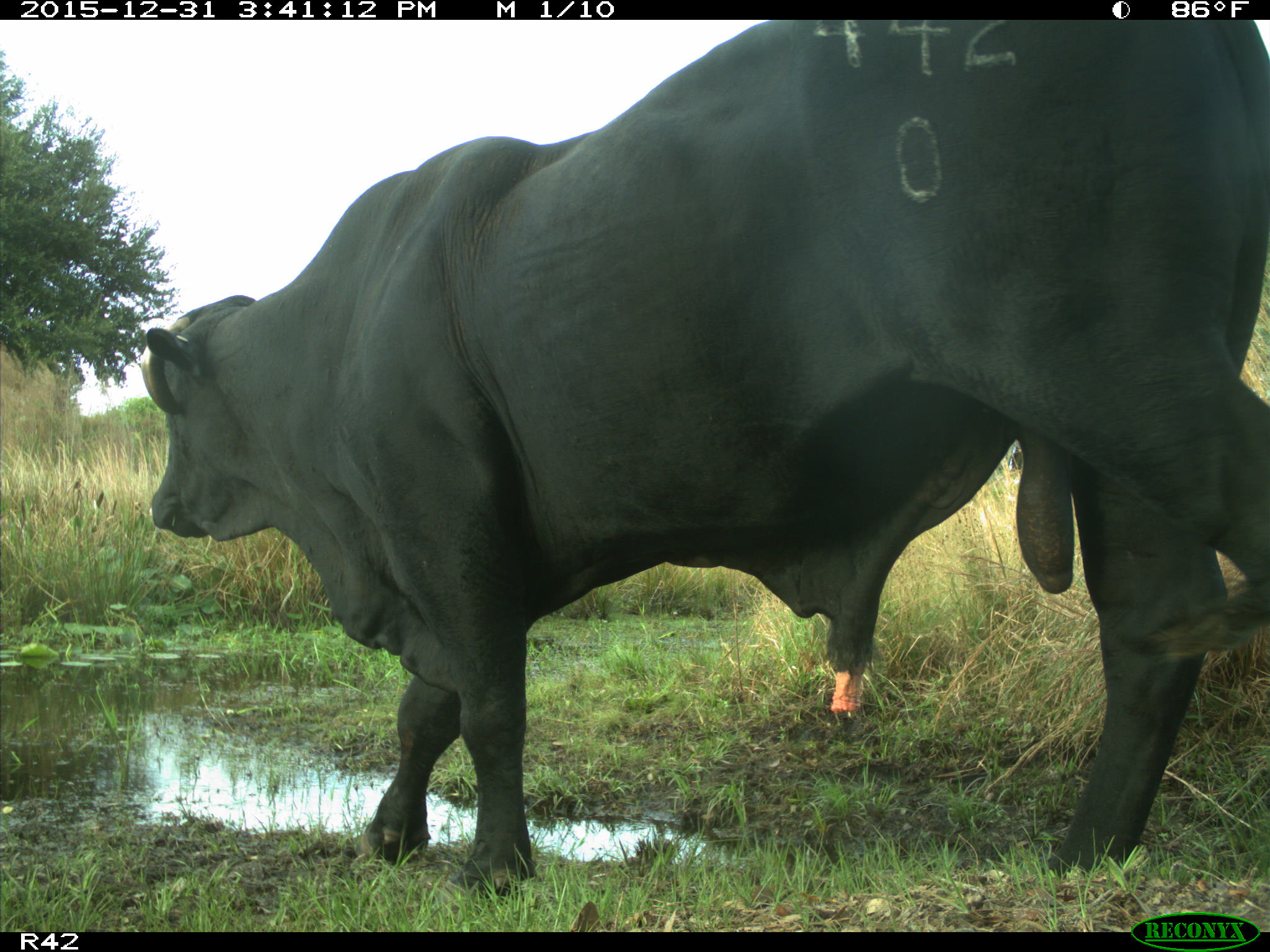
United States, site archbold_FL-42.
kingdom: Animalia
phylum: Chordata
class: Mammalia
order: Artiodactyla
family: Bovidae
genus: Bos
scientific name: Bos taurus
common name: domestic cow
Bos taurus (domestic cow).